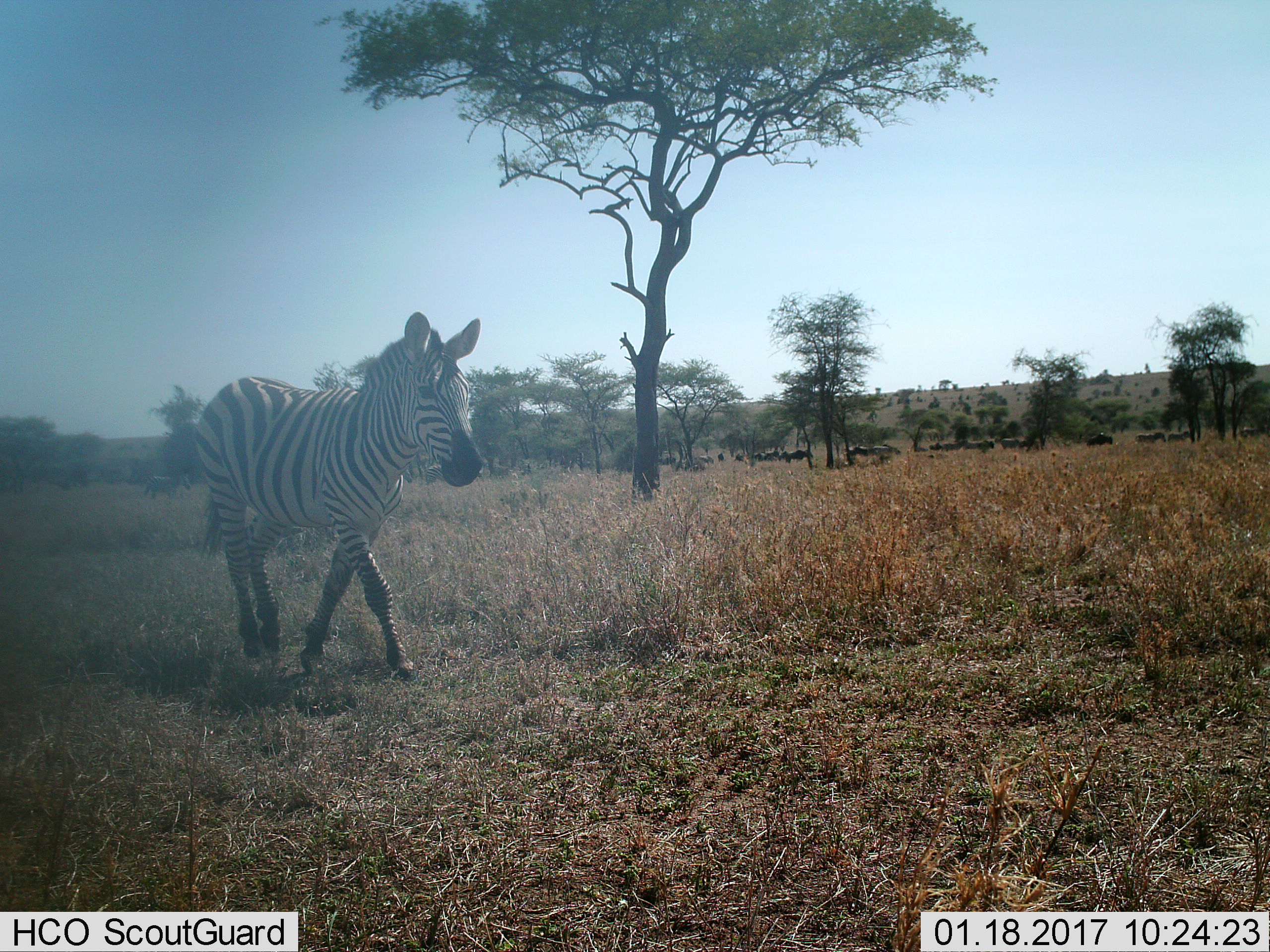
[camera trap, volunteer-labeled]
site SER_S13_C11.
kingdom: Animalia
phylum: Chordata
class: Mammalia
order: Perissodactyla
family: Equidae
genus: Equus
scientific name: Equus quagga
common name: plains zebra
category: zebraplains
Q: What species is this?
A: Zebraplains (plains zebra) (Equus quagga).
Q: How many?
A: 2.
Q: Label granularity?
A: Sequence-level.